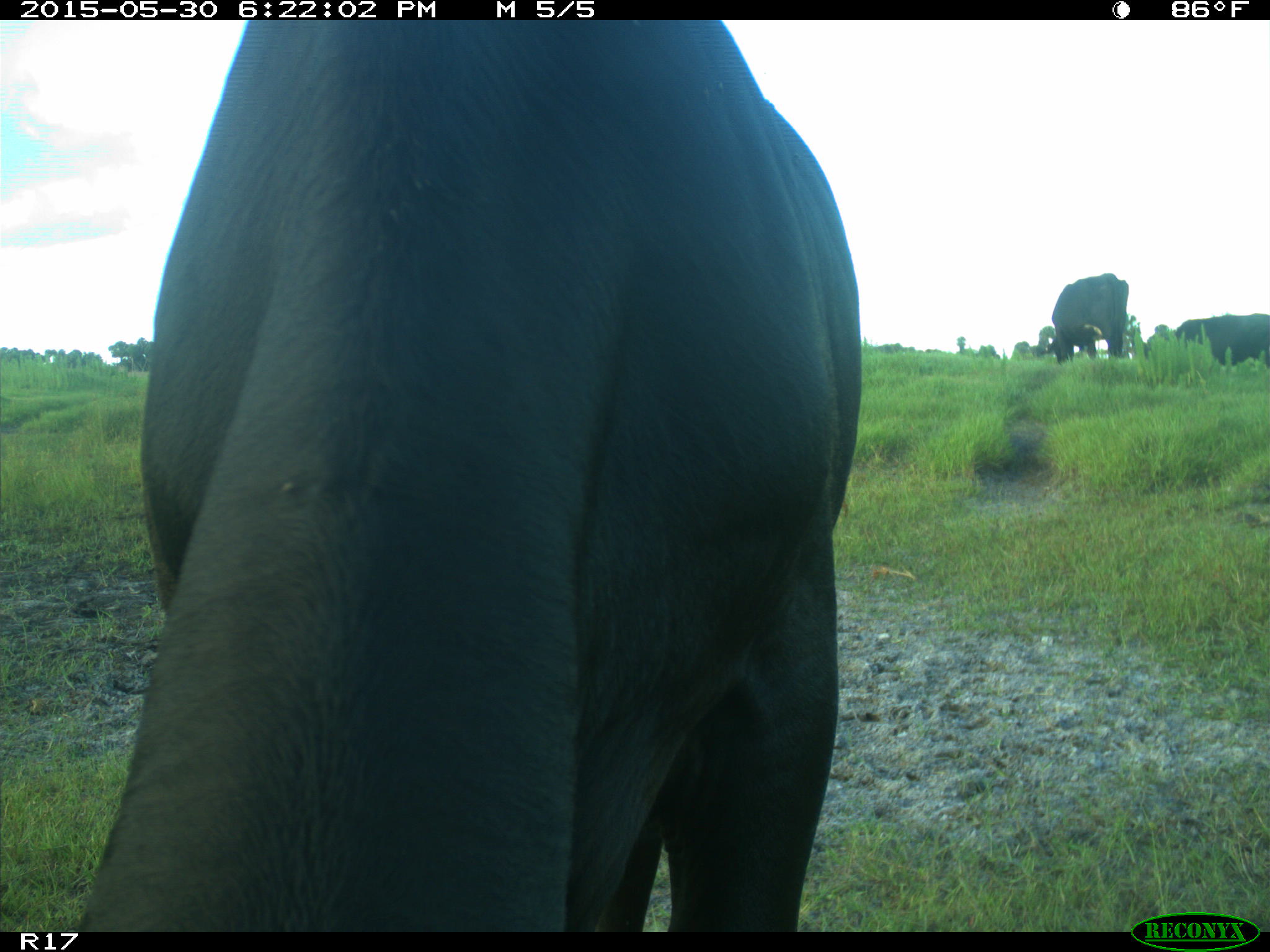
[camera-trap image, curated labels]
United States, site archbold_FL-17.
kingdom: Animalia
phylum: Chordata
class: Mammalia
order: Artiodactyla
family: Bovidae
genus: Bos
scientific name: Bos taurus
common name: domestic cow